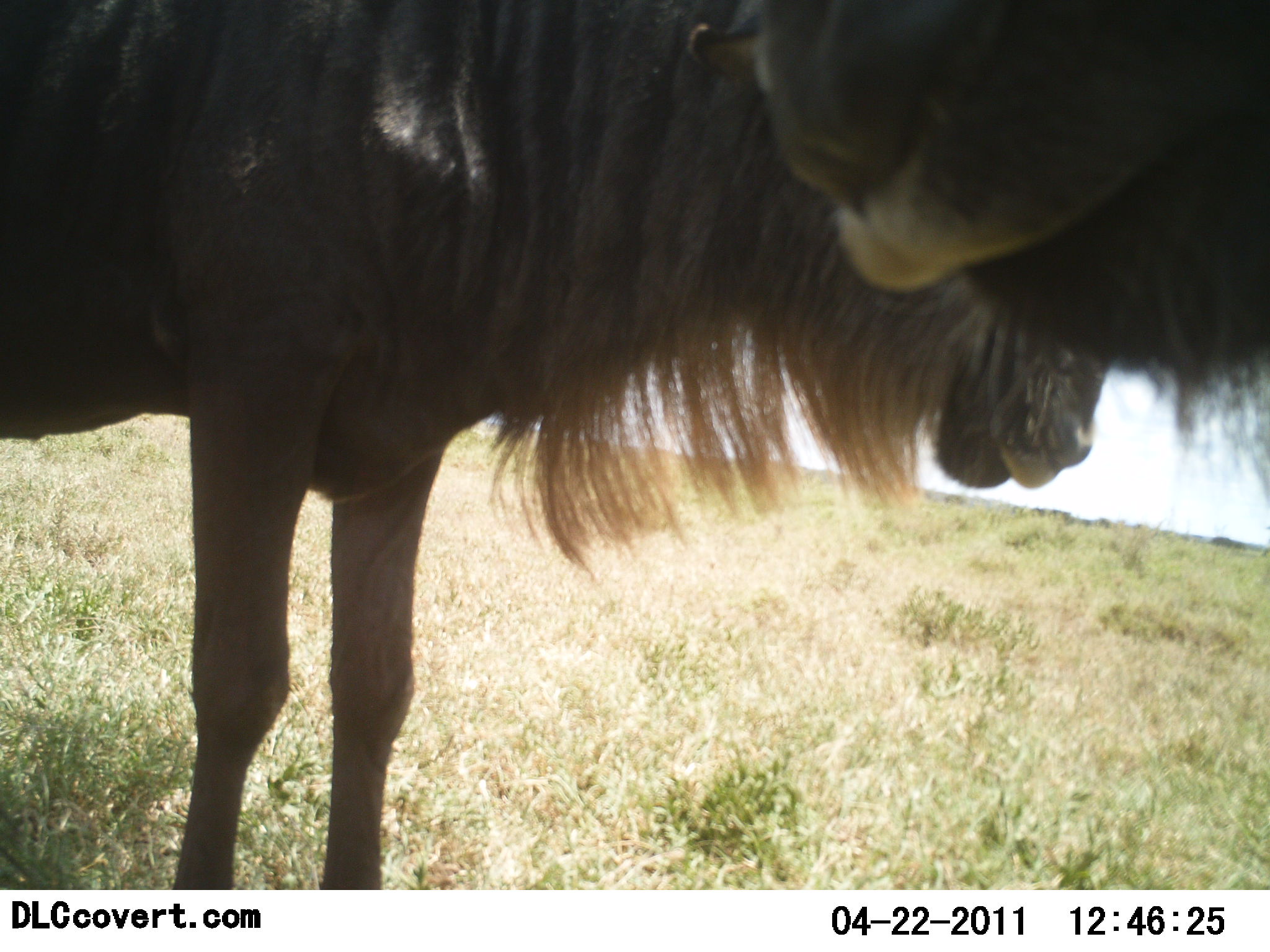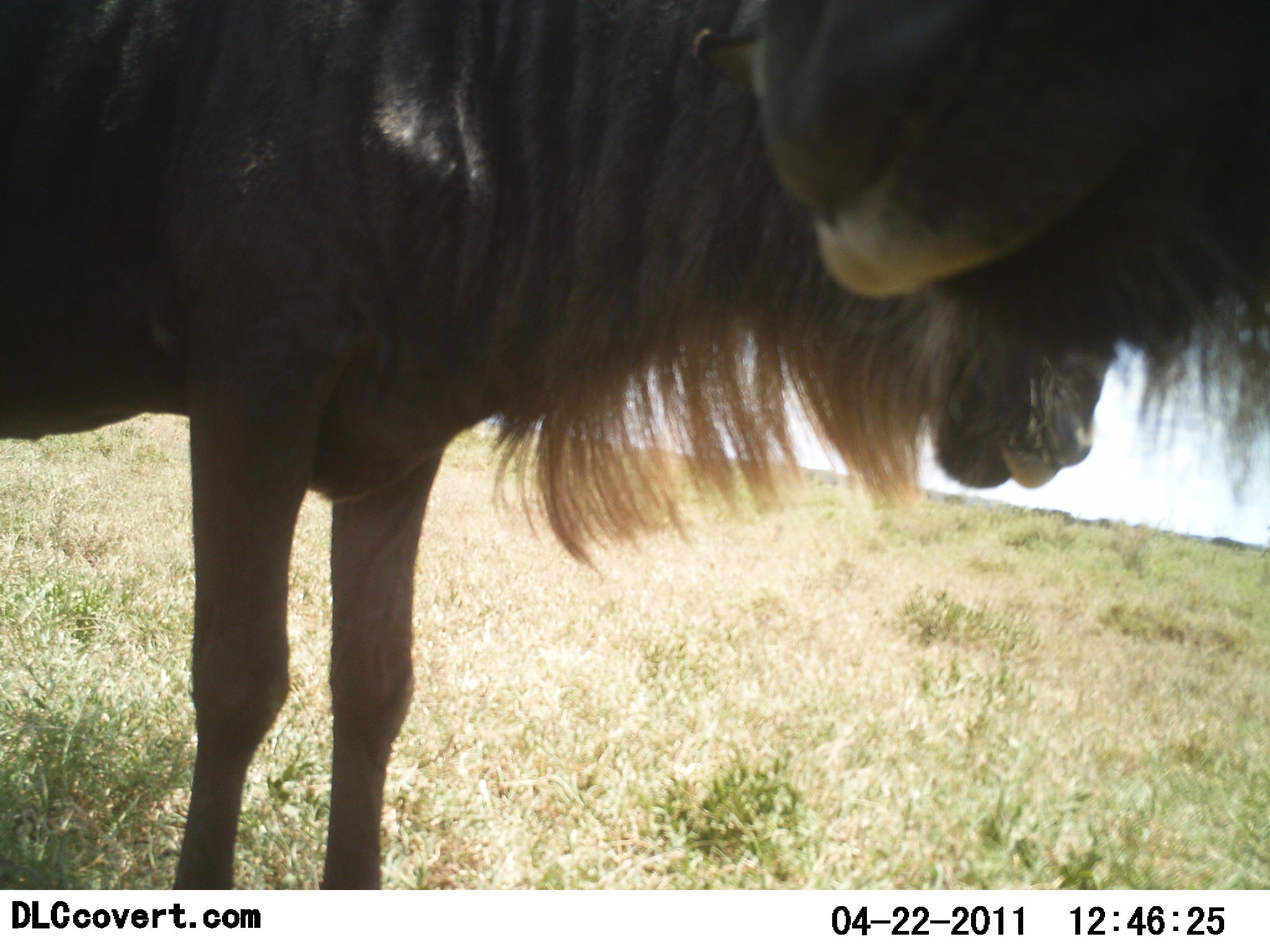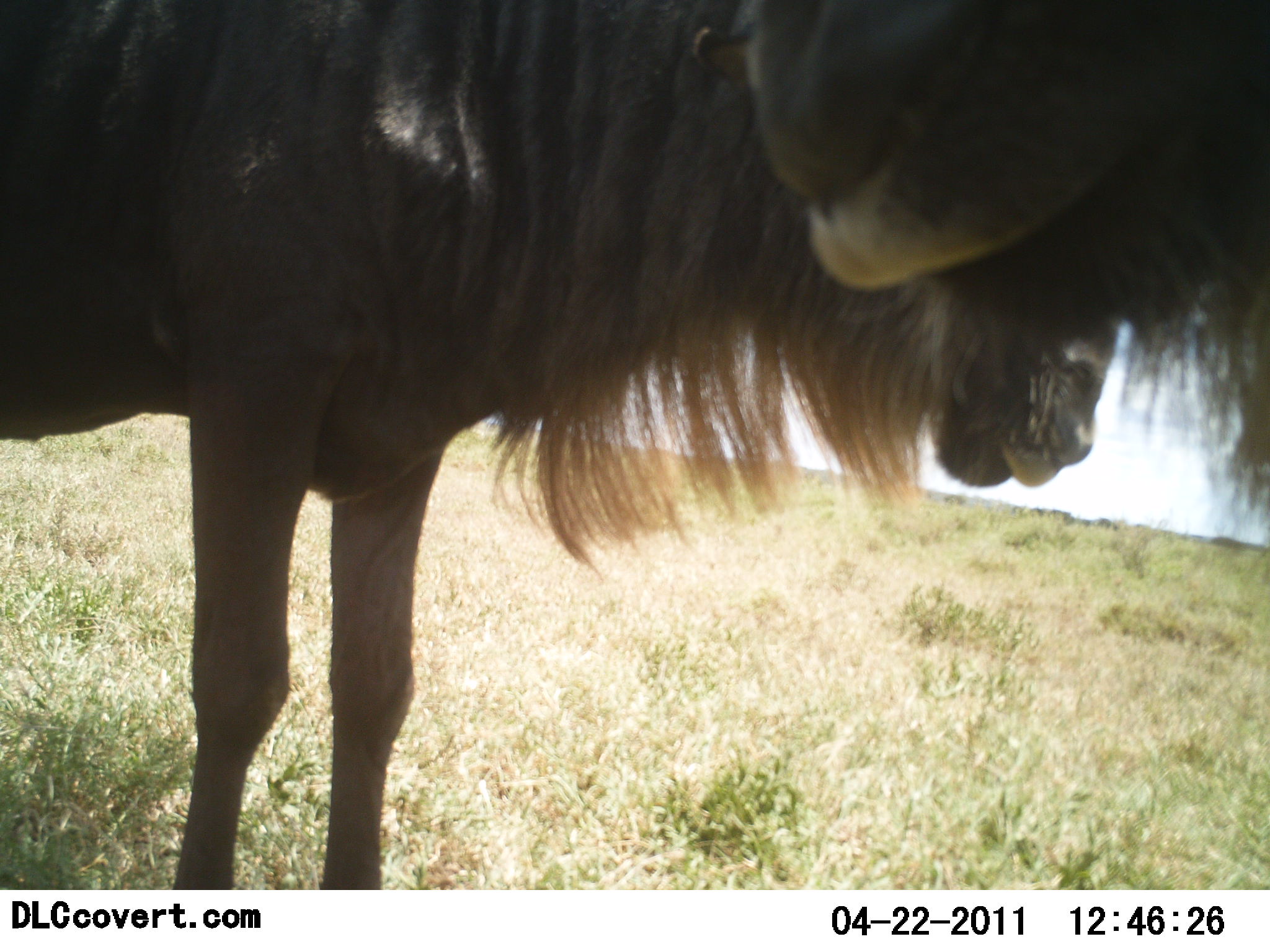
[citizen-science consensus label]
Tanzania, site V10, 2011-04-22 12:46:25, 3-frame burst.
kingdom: Animalia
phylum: Chordata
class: Mammalia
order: Artiodactyla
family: Bovidae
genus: Connochaetes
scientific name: Connochaetes taurinus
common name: blue wildebeest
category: wildebeest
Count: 2.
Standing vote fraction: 90%.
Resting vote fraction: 10%.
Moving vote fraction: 0%.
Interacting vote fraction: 10%.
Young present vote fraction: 0%.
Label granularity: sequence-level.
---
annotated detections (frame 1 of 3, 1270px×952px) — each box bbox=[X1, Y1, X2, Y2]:
animal: bbox=[0, 1, 1268, 758]; bbox=[685, 2, 1269, 524]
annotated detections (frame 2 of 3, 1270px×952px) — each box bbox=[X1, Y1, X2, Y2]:
animal: bbox=[2, 0, 1268, 889]; bbox=[687, 2, 1269, 521]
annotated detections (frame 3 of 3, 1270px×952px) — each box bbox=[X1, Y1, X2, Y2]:
animal: bbox=[1, 2, 1270, 584]; bbox=[689, 2, 1268, 560]